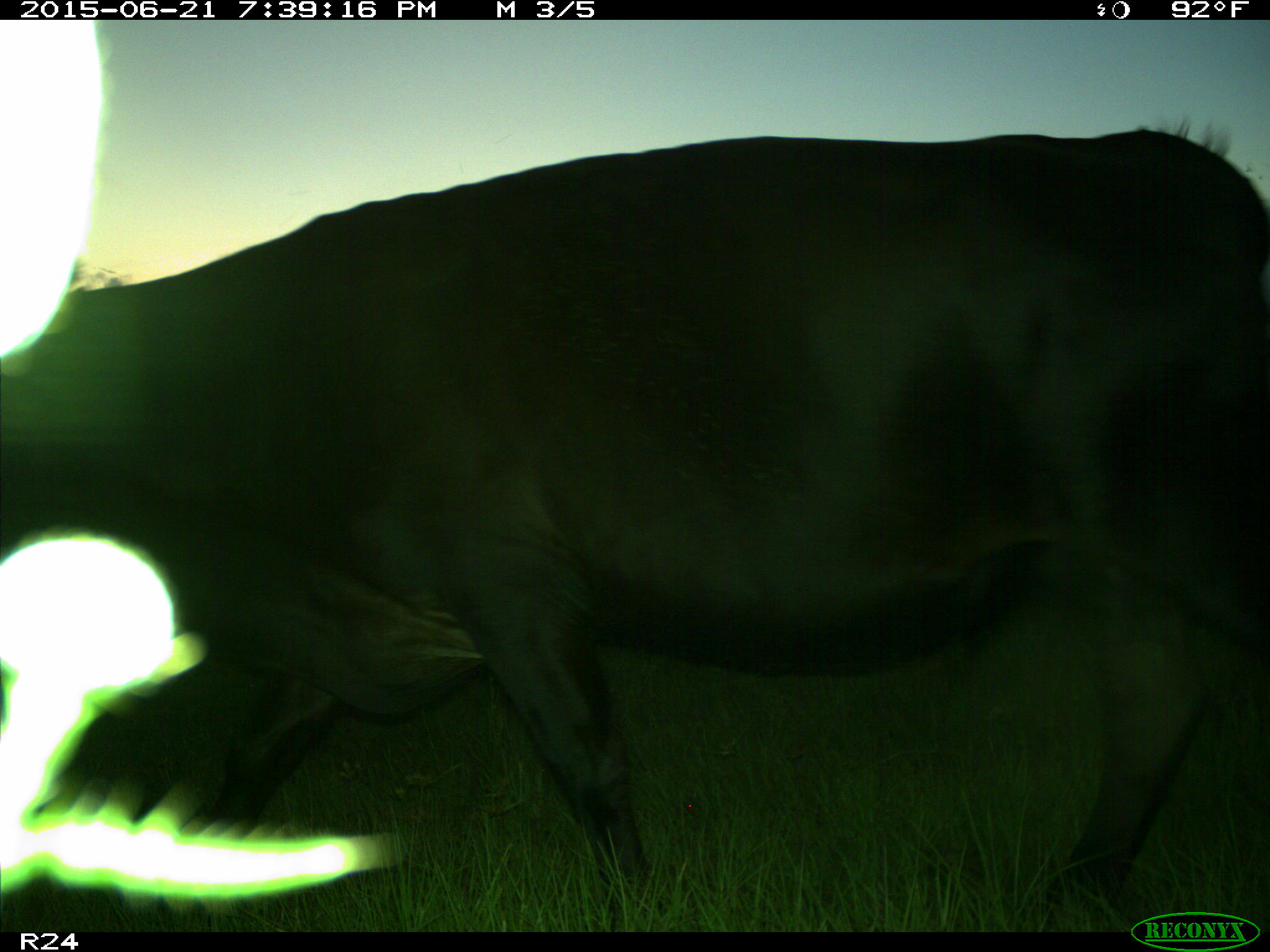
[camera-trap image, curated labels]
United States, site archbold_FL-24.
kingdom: Animalia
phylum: Chordata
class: Mammalia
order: Artiodactyla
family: Bovidae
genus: Bos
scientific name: Bos taurus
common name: domestic cow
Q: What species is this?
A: Bos taurus (domestic cow).